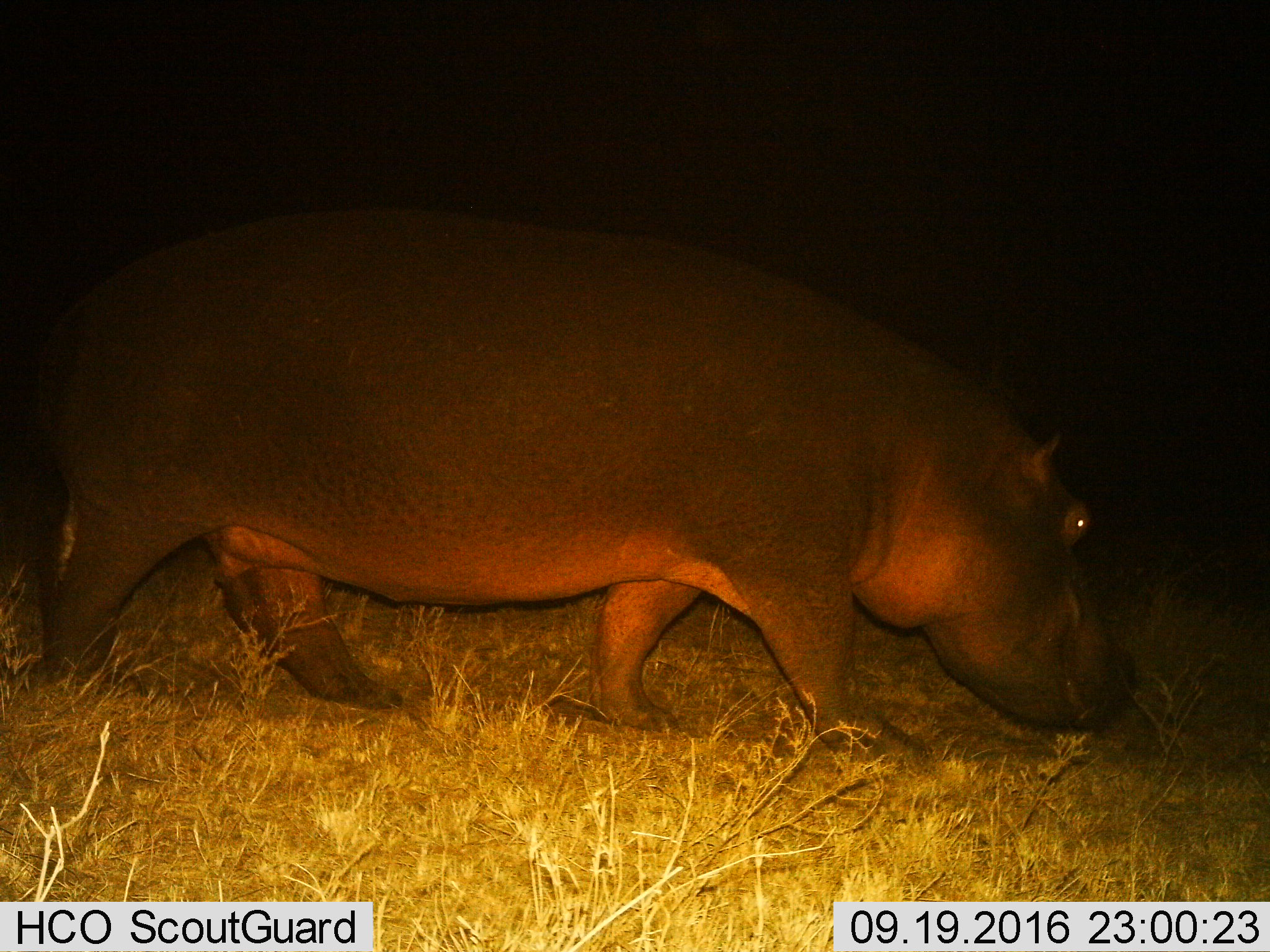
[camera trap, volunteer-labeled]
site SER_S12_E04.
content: unidentified animal